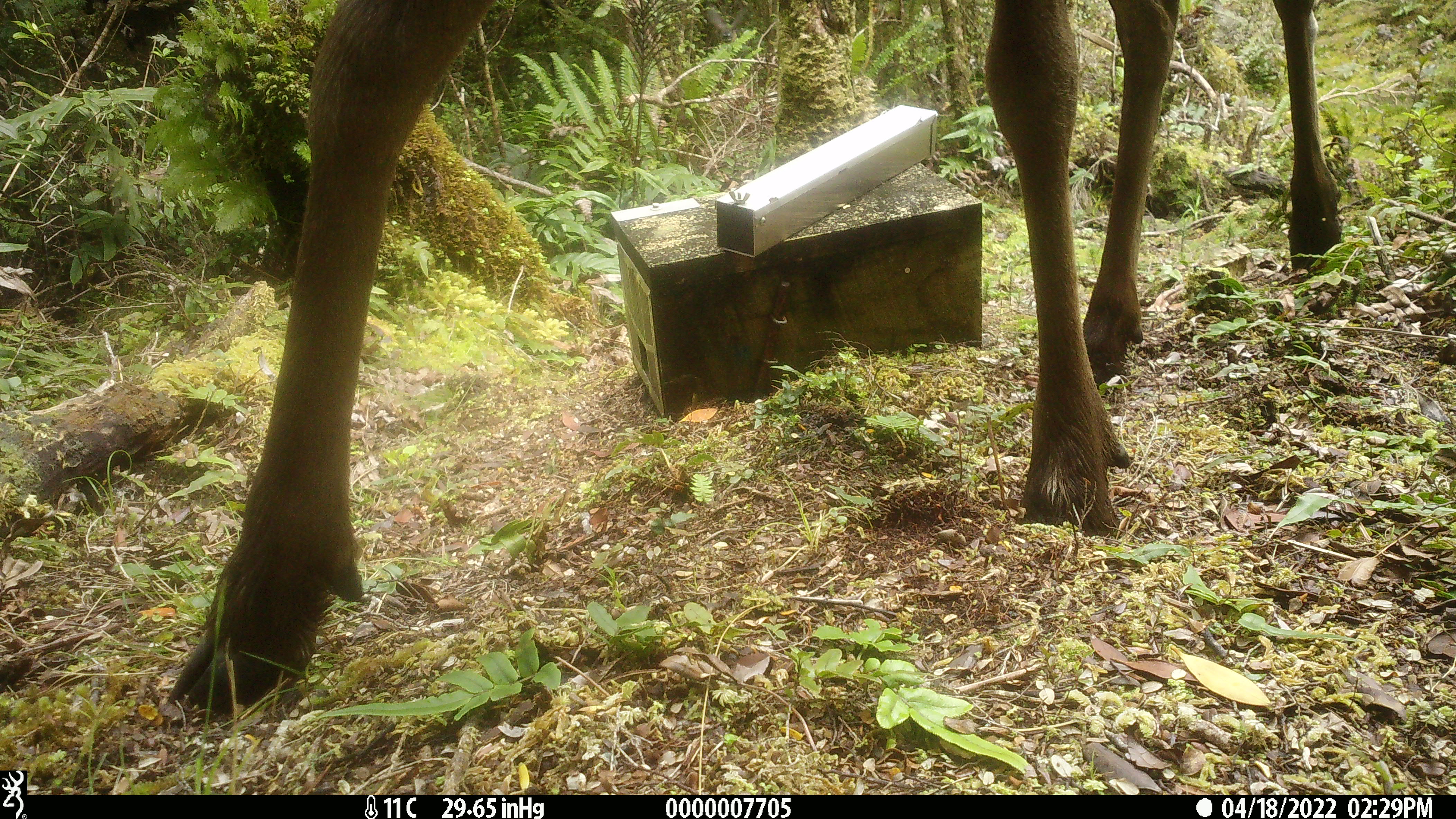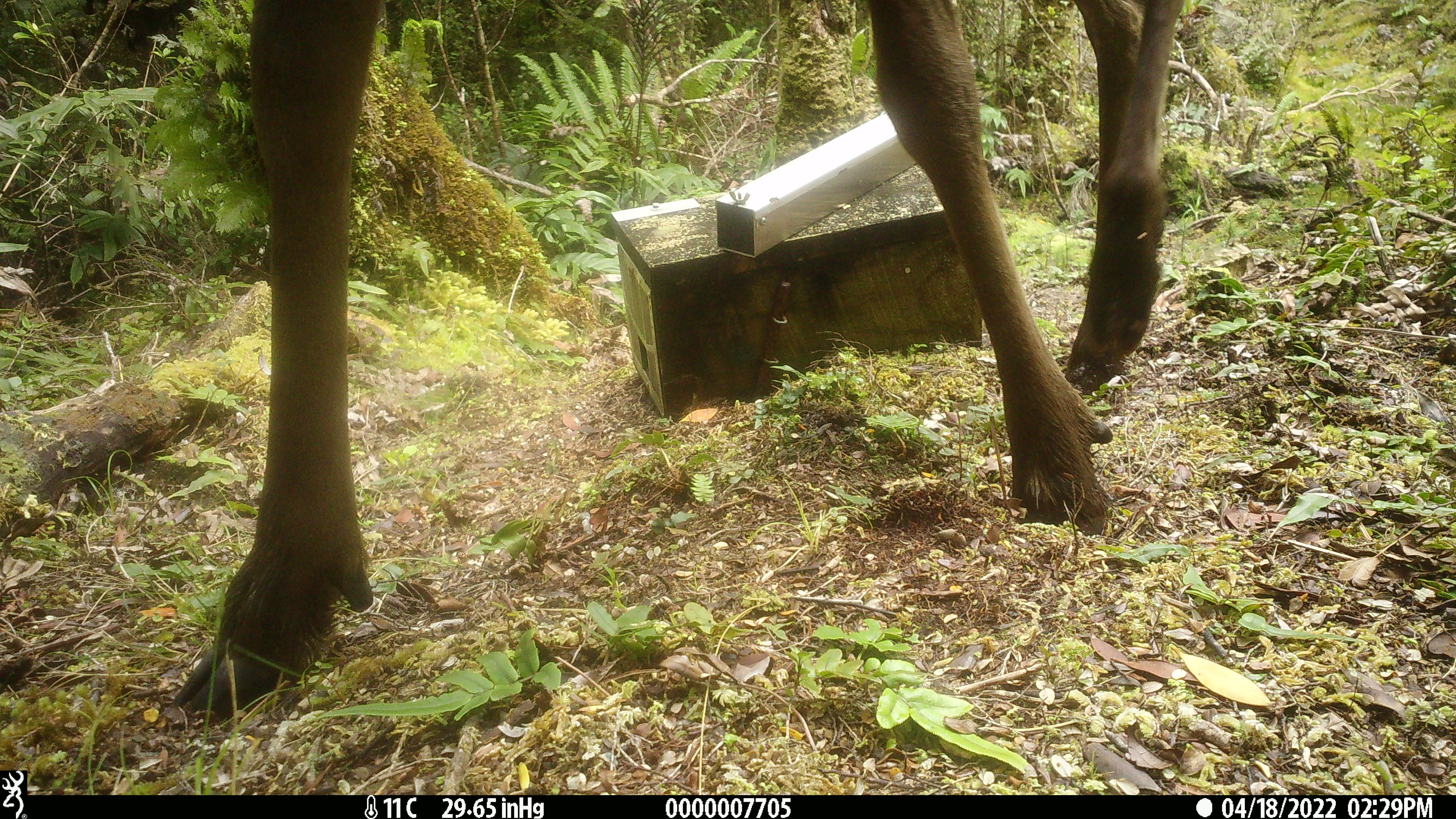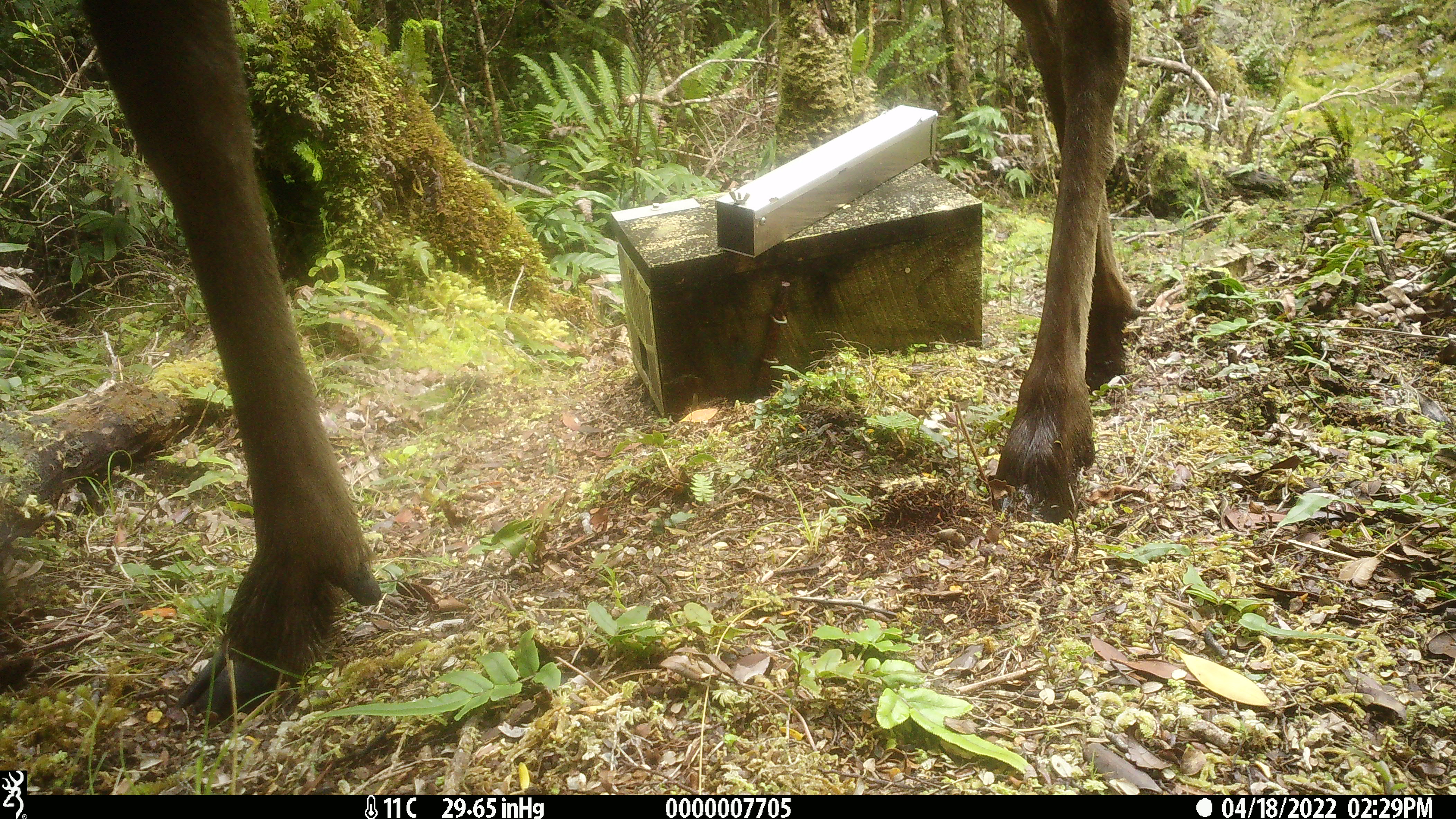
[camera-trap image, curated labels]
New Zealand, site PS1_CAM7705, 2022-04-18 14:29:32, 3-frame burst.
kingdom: Animalia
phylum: Chordata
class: Mammalia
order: Artiodactyla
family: Cervidae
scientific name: Cervidae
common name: deer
Deer (Cervidae).